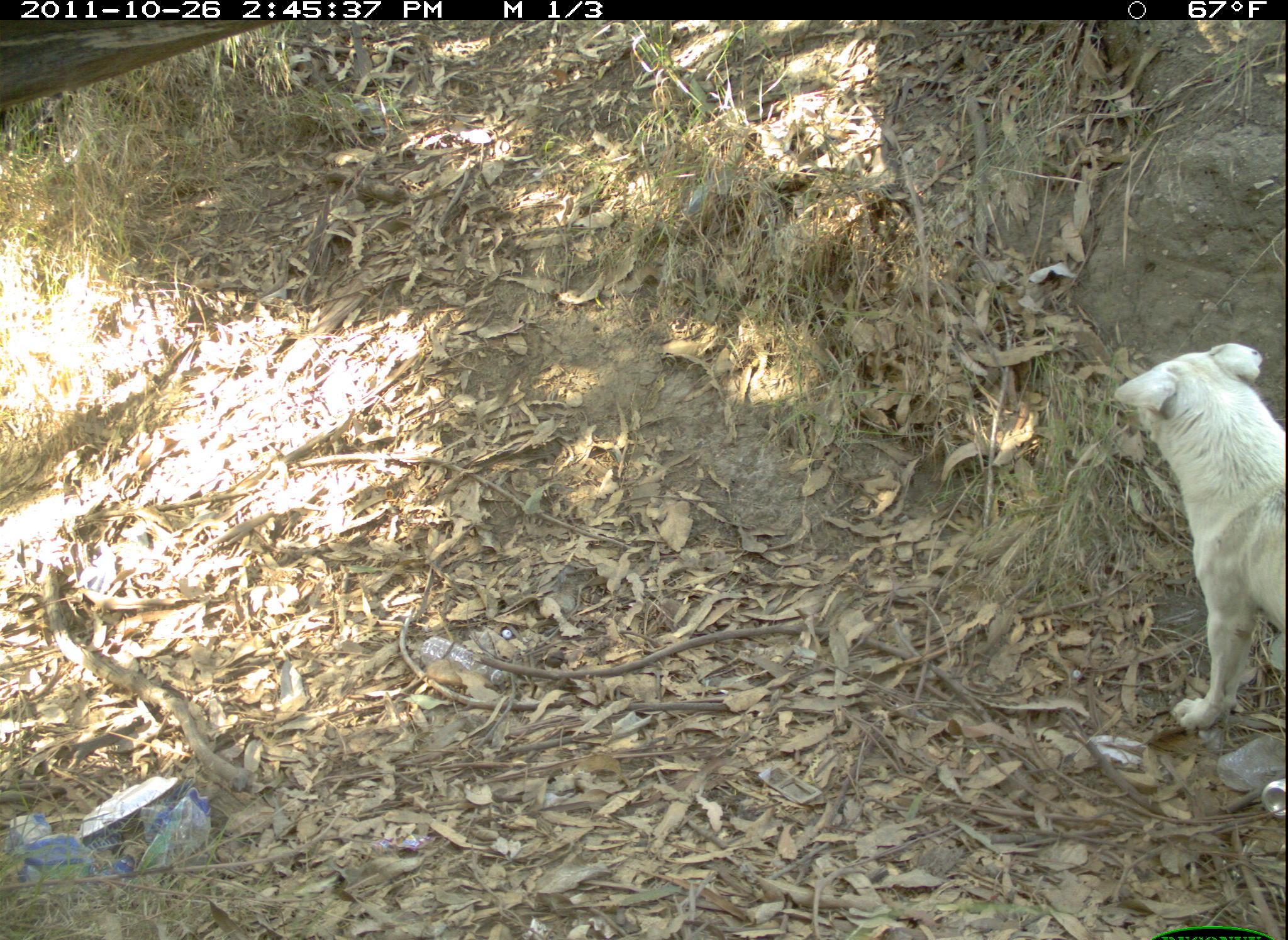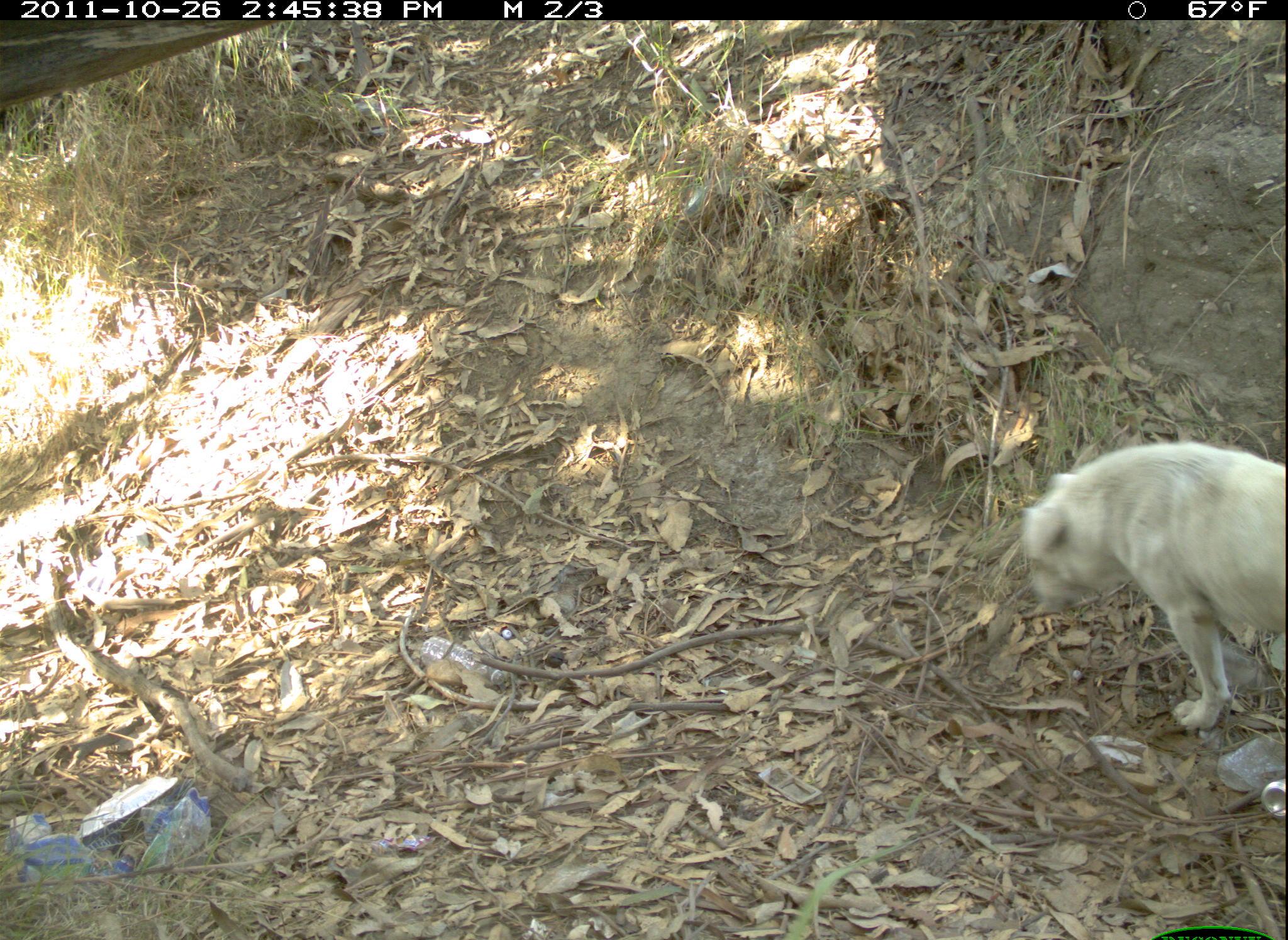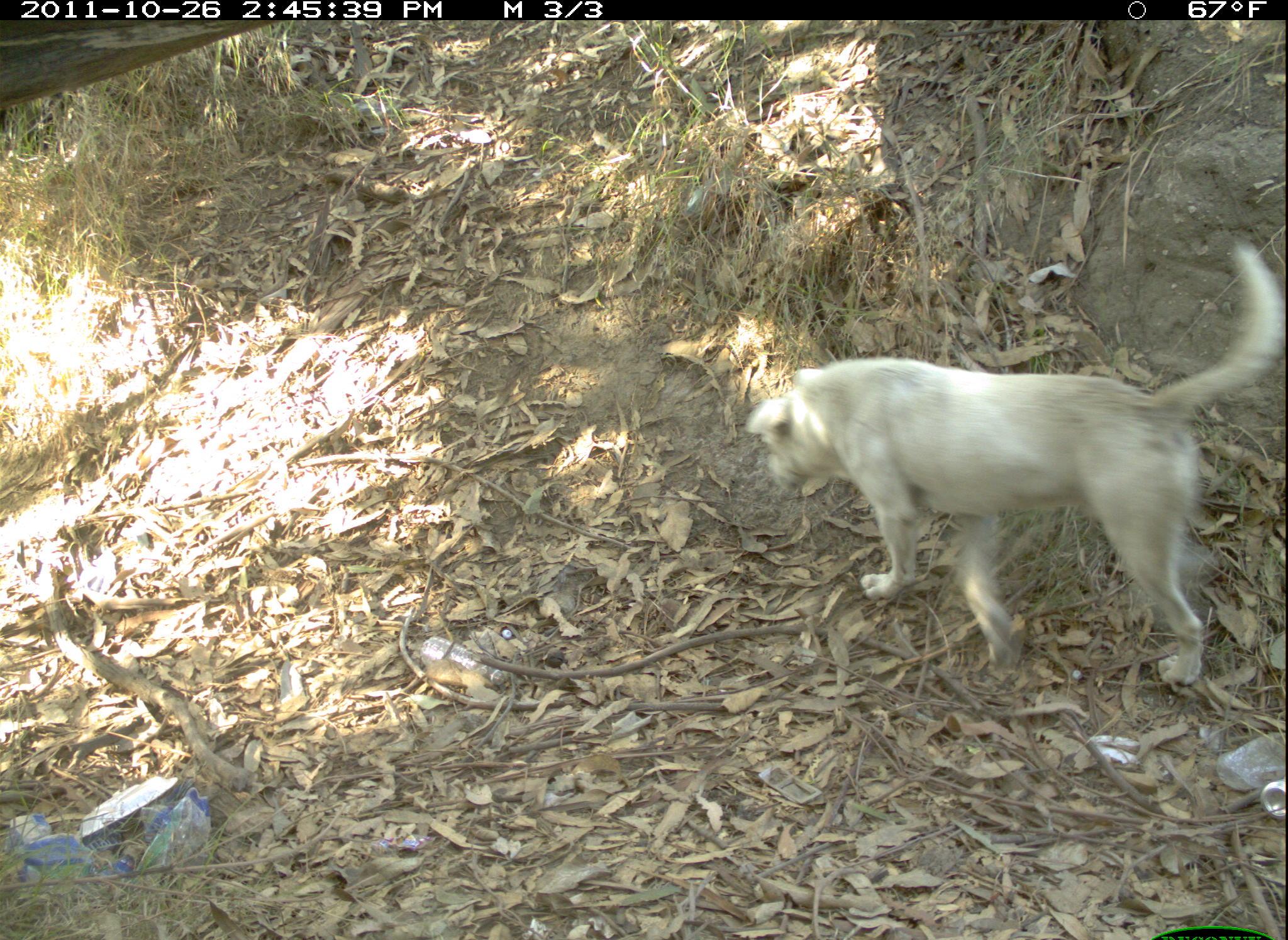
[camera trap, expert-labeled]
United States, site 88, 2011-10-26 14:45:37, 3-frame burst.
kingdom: Animalia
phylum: Chordata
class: Mammalia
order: Carnivora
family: Canidae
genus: Canis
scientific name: Canis familiaris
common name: domestic dog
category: dog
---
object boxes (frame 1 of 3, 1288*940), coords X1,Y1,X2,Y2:
dog: 1109,330,1286,821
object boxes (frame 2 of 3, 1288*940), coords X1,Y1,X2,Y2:
dog: 998,428,1286,805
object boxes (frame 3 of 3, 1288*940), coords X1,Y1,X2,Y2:
dog: 736,230,1286,691